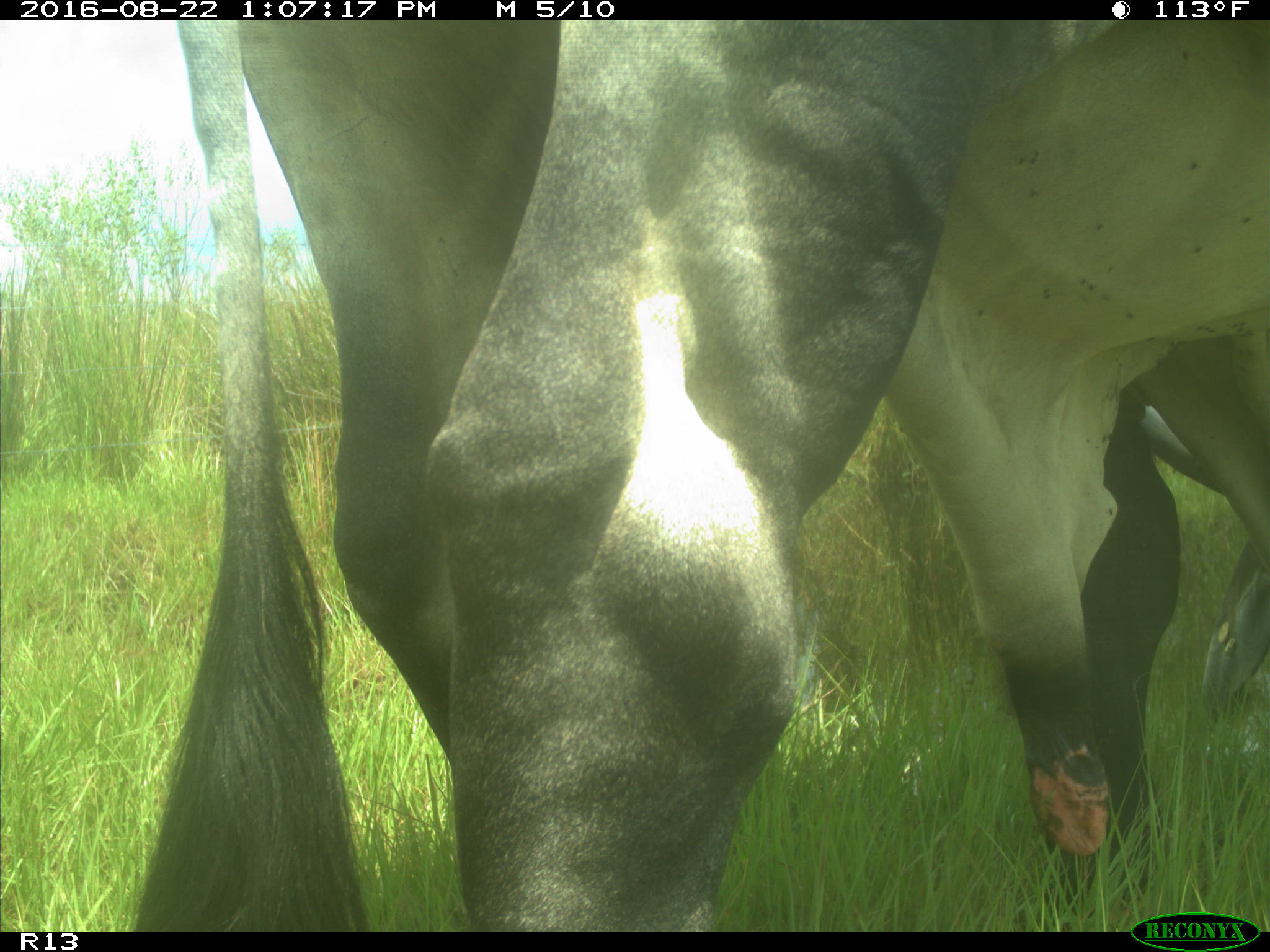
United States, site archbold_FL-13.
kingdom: Animalia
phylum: Chordata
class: Mammalia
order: Artiodactyla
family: Bovidae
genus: Bos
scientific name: Bos taurus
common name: domestic cow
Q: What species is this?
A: Bos taurus (domestic cow).